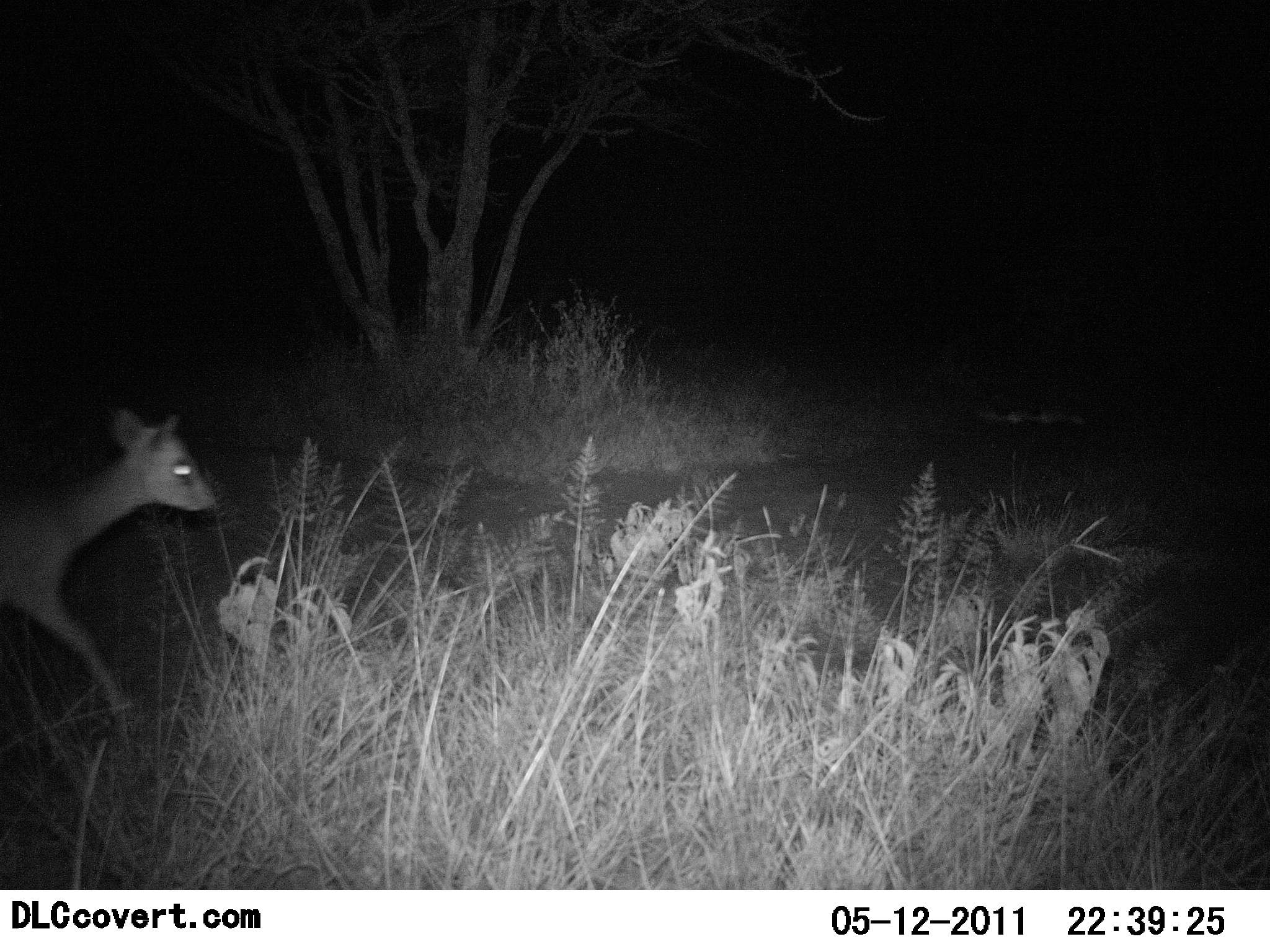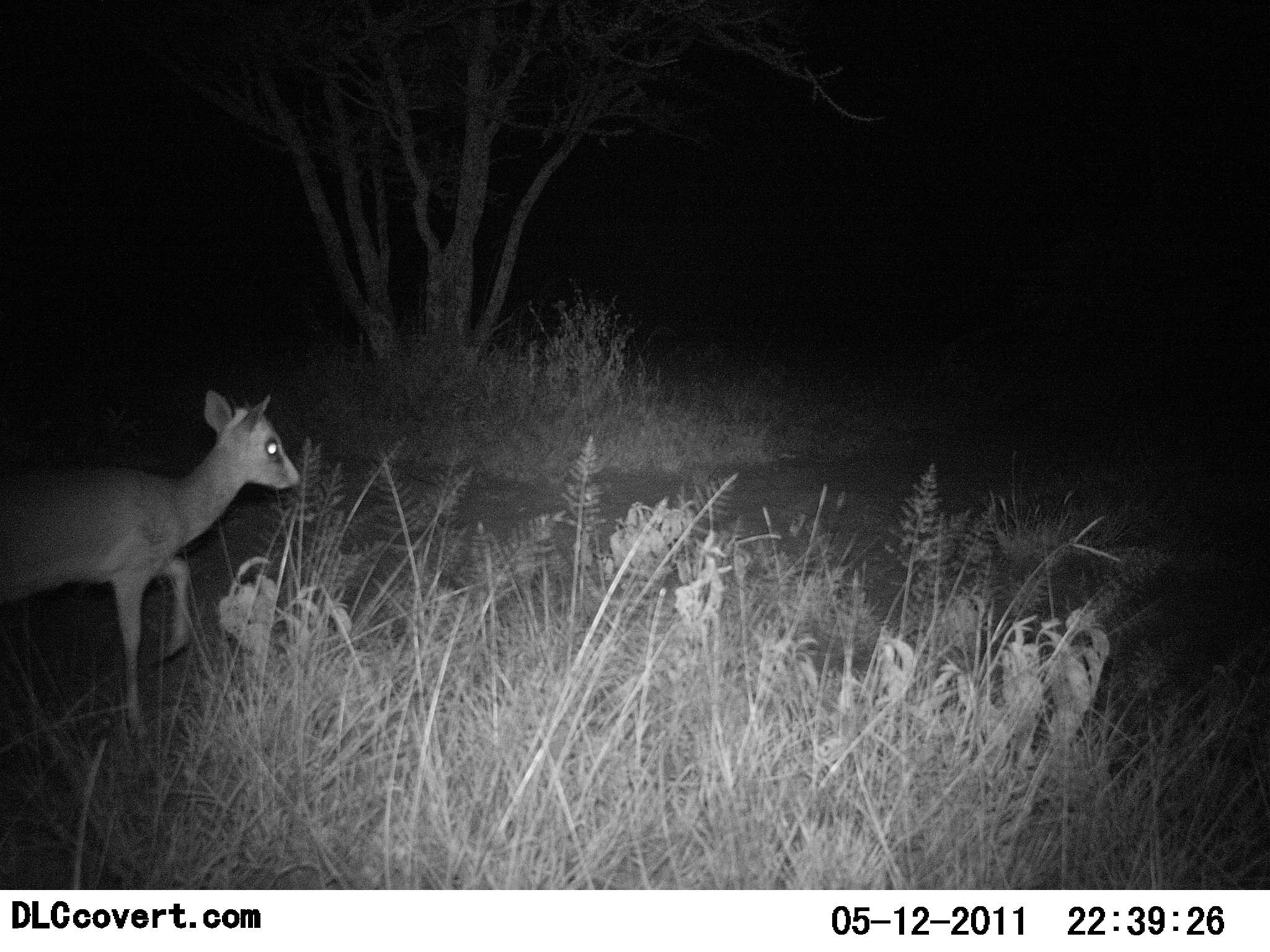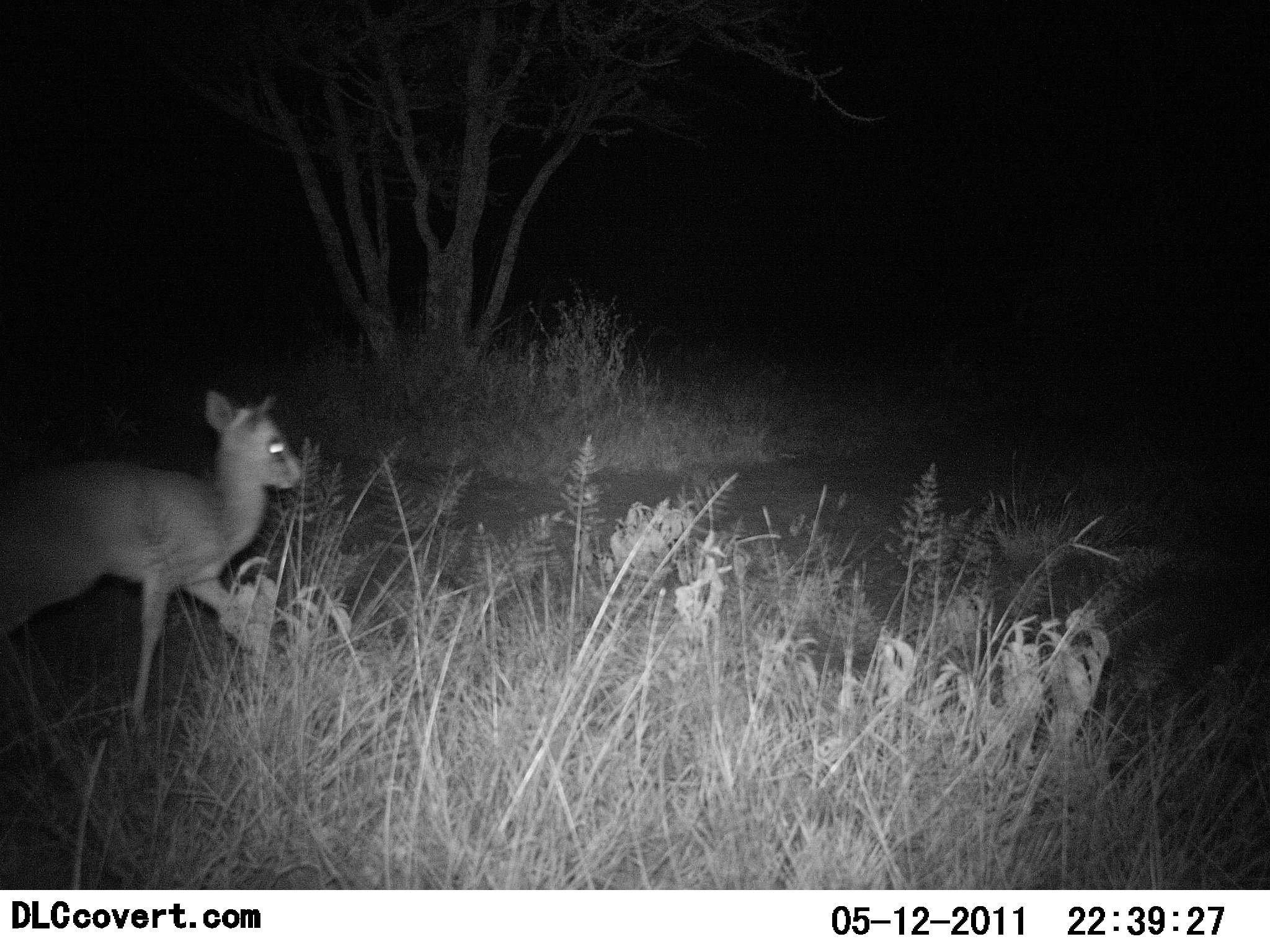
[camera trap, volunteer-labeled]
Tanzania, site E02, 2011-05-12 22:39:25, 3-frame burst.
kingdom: Animalia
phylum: Chordata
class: Mammalia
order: Artiodactyla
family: Bovidae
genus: Madoqua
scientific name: Madoqua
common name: dikdik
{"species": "dikdik (Madoqua)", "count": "1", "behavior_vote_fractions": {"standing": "0%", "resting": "0%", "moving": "100%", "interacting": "0%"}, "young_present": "0%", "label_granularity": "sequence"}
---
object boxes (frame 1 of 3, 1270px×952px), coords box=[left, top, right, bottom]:
animal: box=[1, 409, 218, 722]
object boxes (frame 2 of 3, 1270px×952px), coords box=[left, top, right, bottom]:
animal: box=[1, 389, 304, 745]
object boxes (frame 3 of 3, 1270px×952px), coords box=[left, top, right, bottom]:
animal: box=[1, 391, 305, 734]